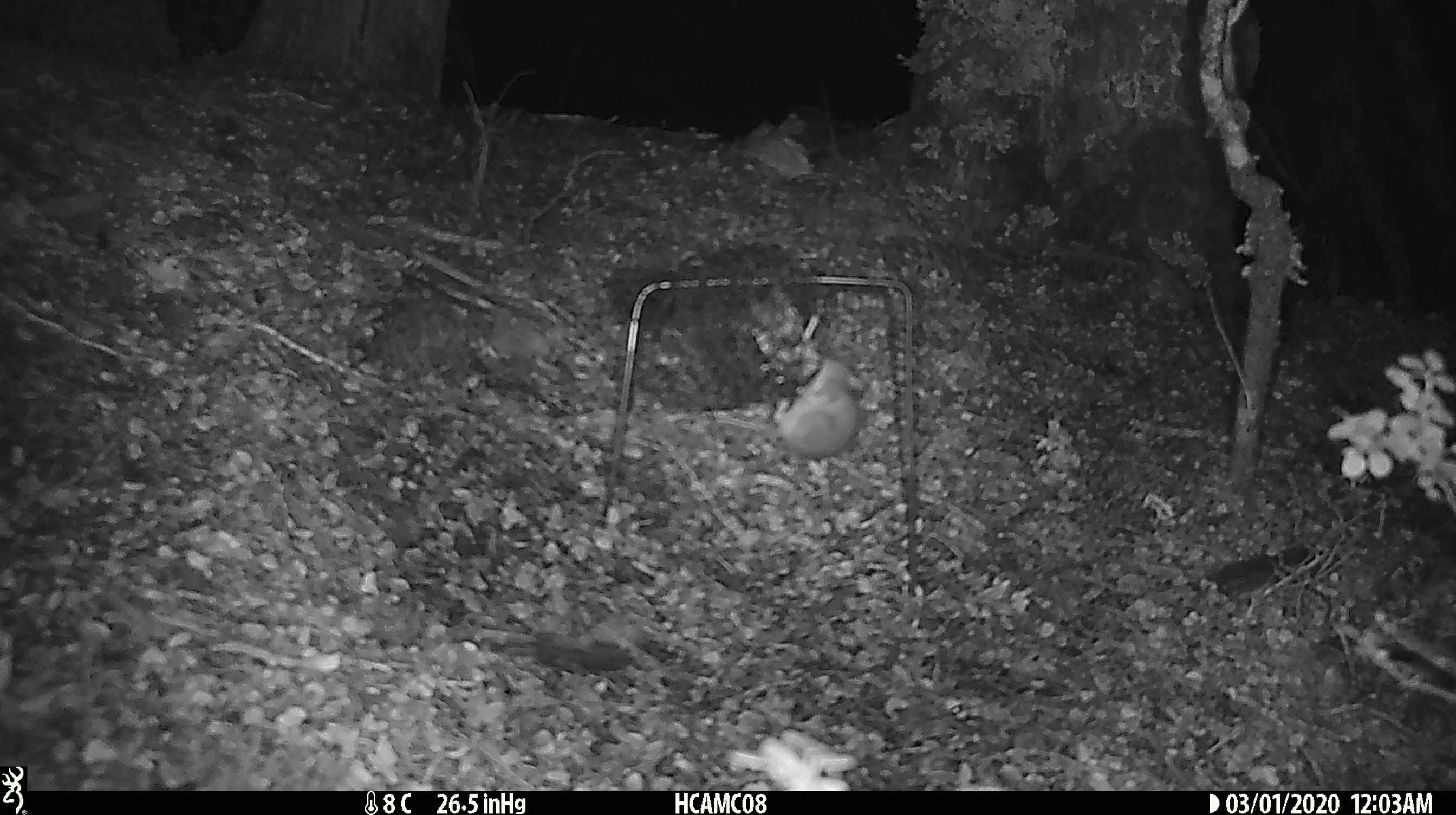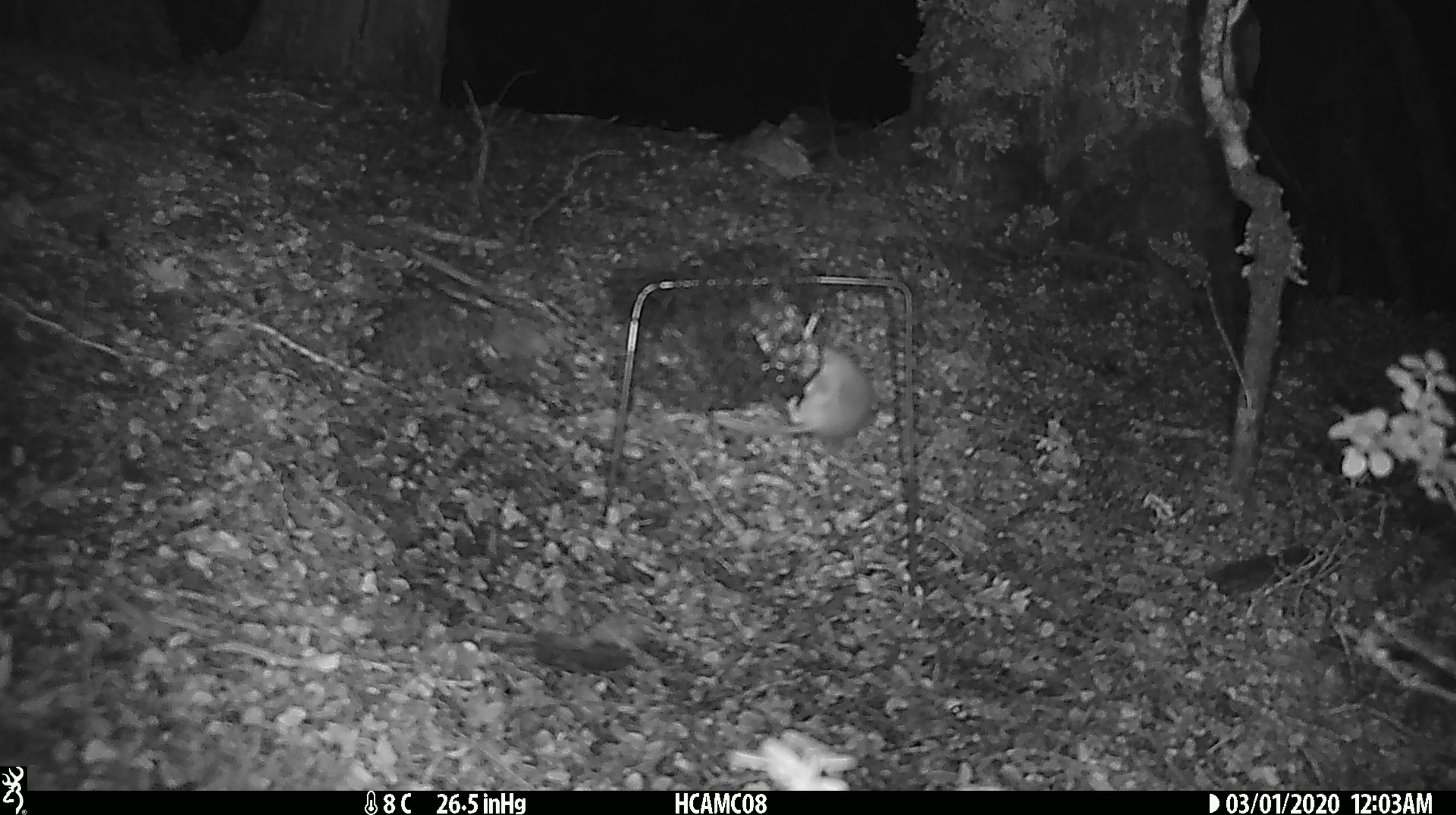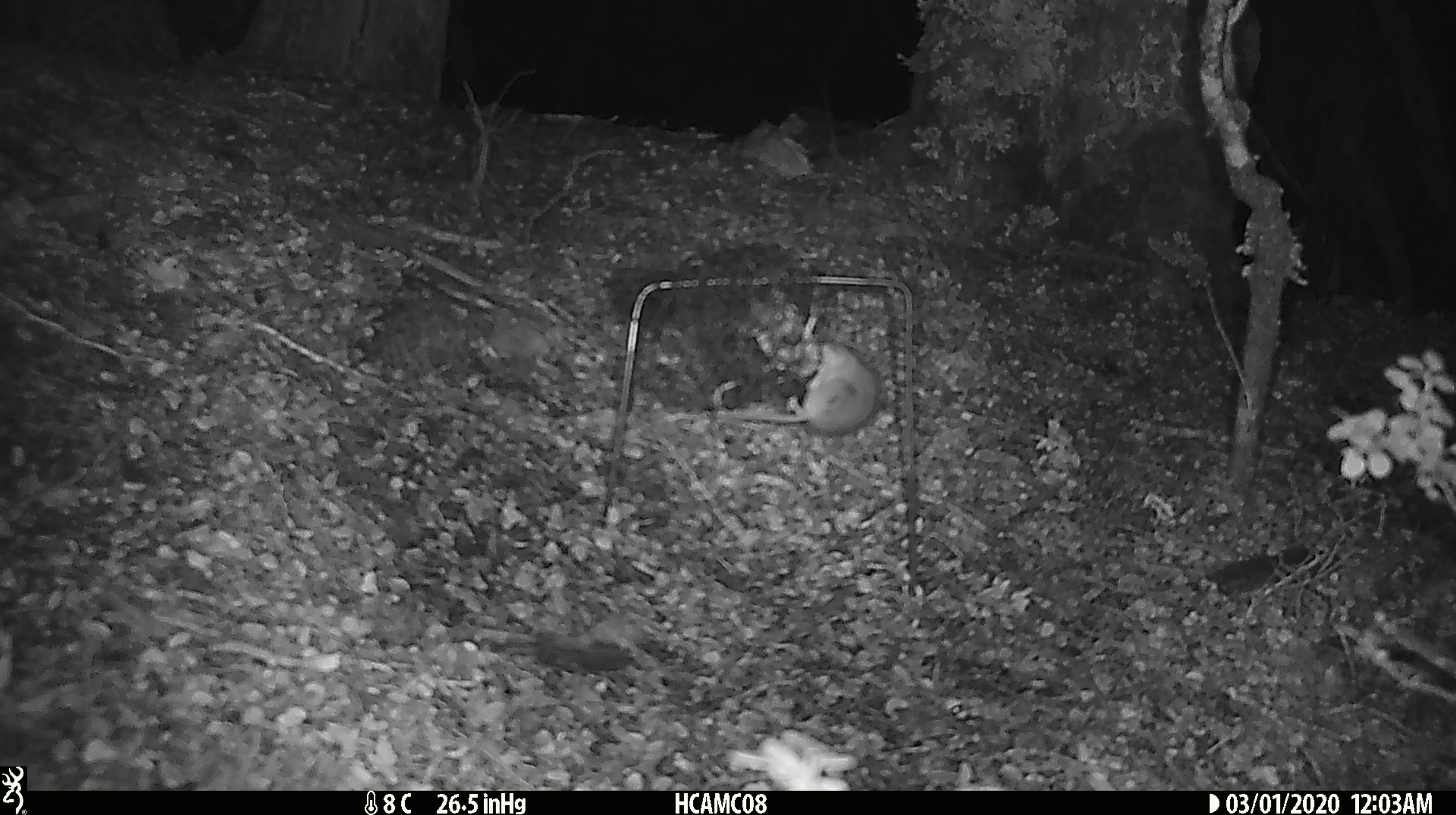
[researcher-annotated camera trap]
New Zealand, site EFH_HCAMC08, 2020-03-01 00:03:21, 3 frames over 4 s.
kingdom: Animalia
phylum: Chordata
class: Mammalia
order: Rodentia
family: Muridae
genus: Mus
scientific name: Mus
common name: mouse